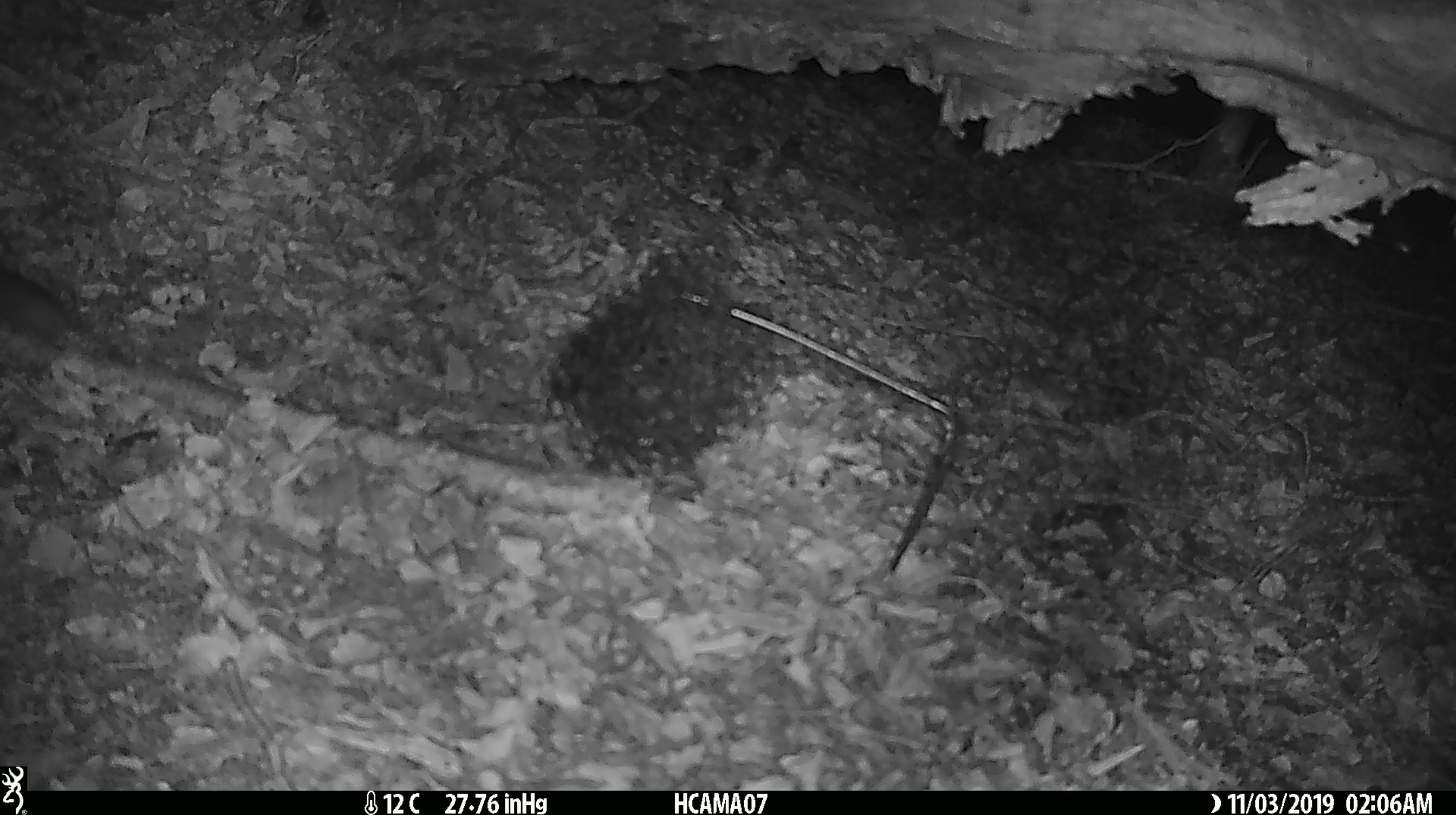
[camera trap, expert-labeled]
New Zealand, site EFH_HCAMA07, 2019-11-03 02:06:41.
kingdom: Animalia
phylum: Chordata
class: Mammalia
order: Rodentia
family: Muridae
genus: Mus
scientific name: Mus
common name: mouse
Mouse (Mus).